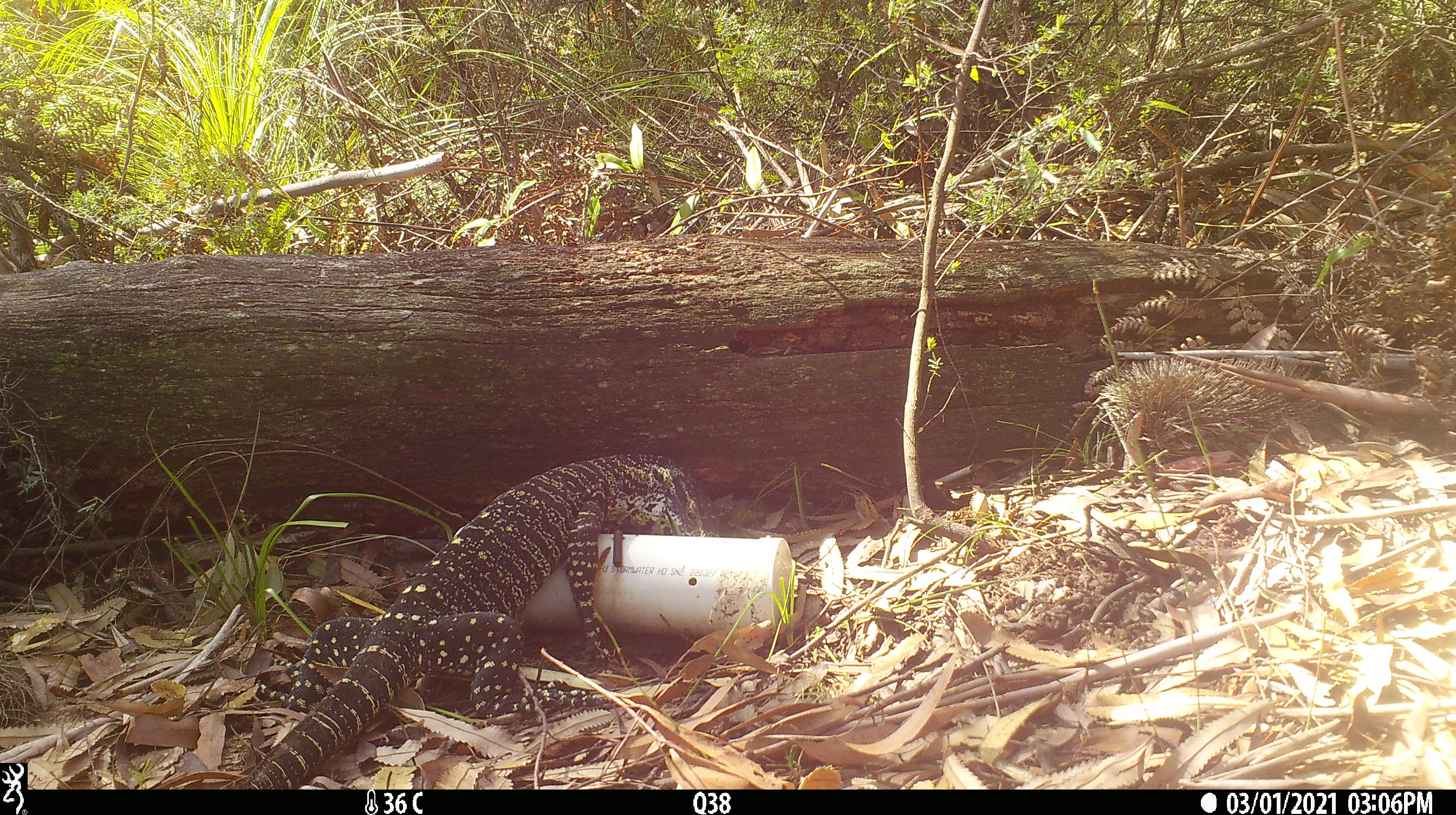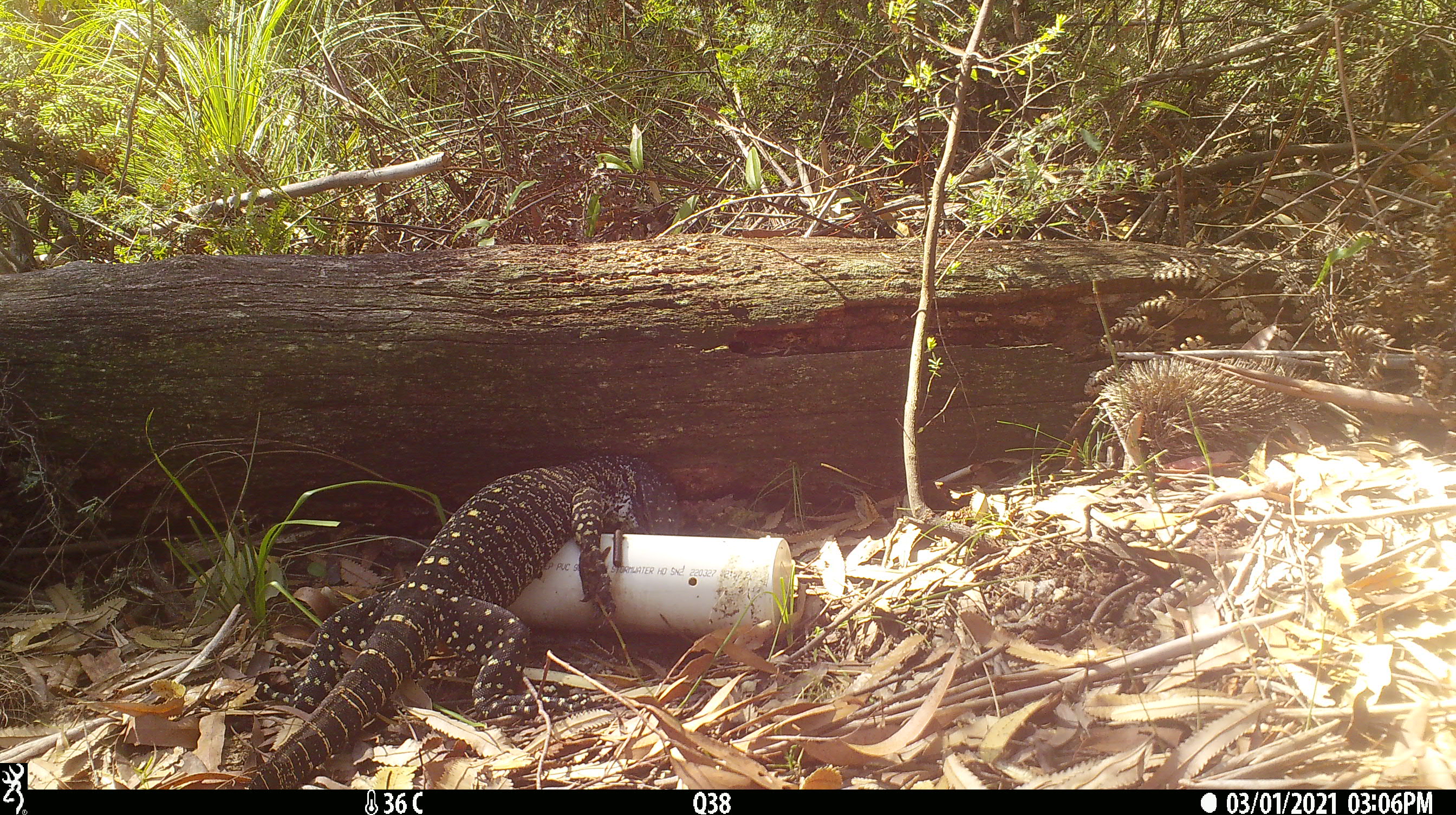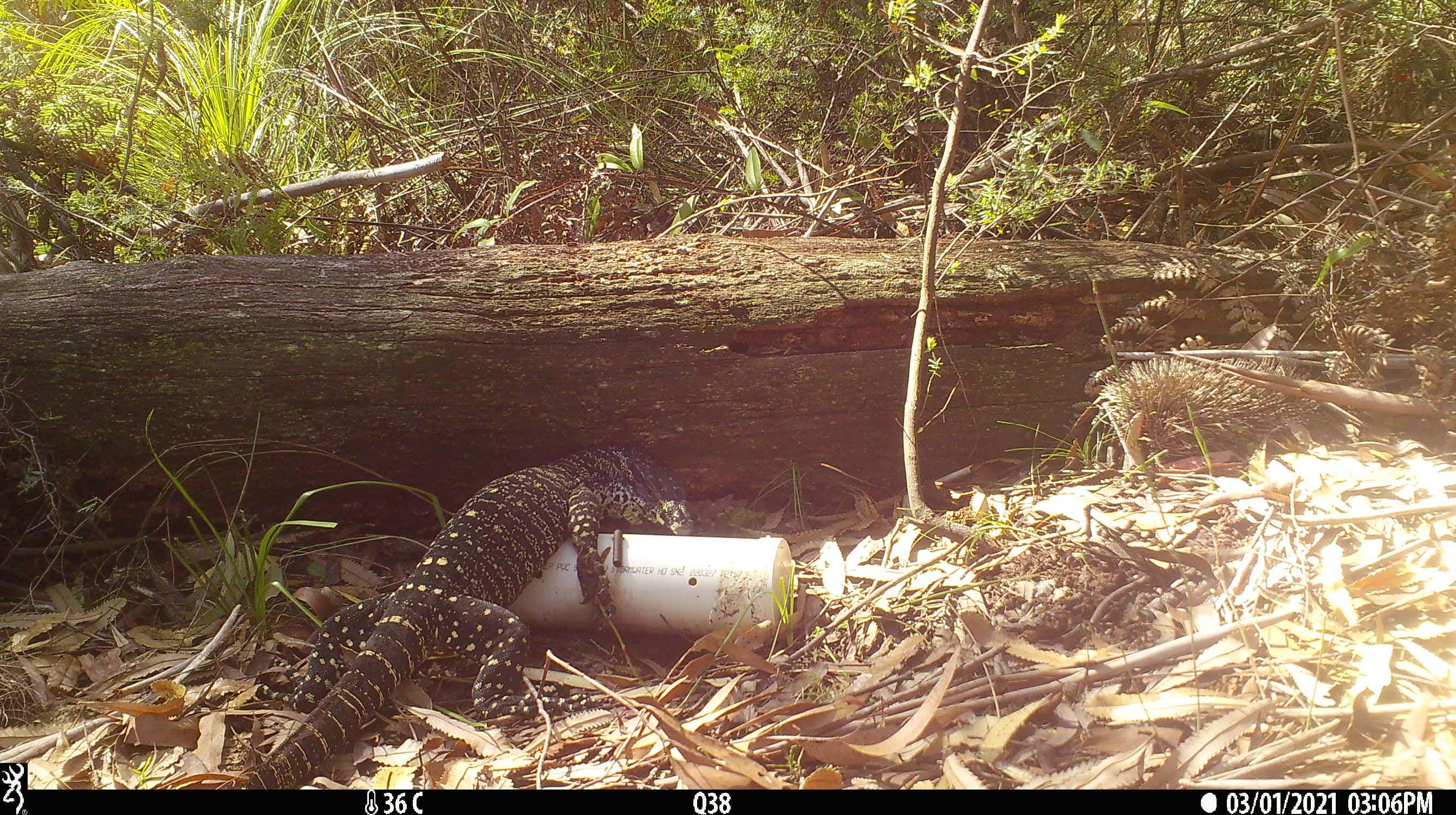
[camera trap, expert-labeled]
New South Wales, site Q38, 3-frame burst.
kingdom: Animalia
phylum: Chordata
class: Reptilia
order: Squamata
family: Varanidae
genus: Varanus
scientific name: Varanus varius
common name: lace monitor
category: goanna